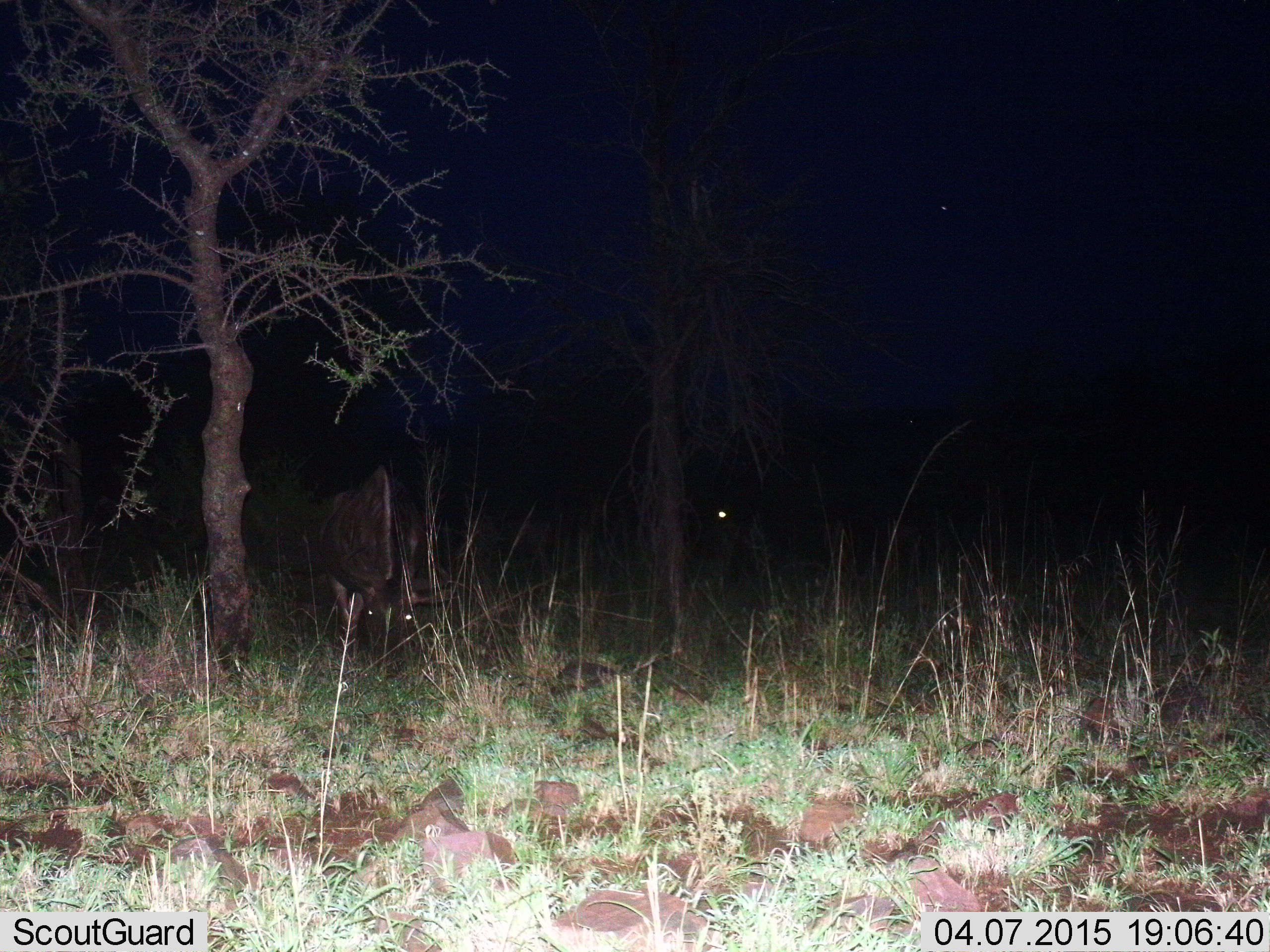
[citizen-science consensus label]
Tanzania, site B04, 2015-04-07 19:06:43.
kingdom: Animalia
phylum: Chordata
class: Mammalia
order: Artiodactyla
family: Bovidae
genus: Connochaetes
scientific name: Connochaetes taurinus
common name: blue wildebeest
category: wildebeest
Wildebeest (blue wildebeest) (Connochaetes taurinus), count 1. Behavior (volunteer vote fractions): standing 10%, resting 0%, moving 0%, interacting 0%. Young present (vote fraction): 0%. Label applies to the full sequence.